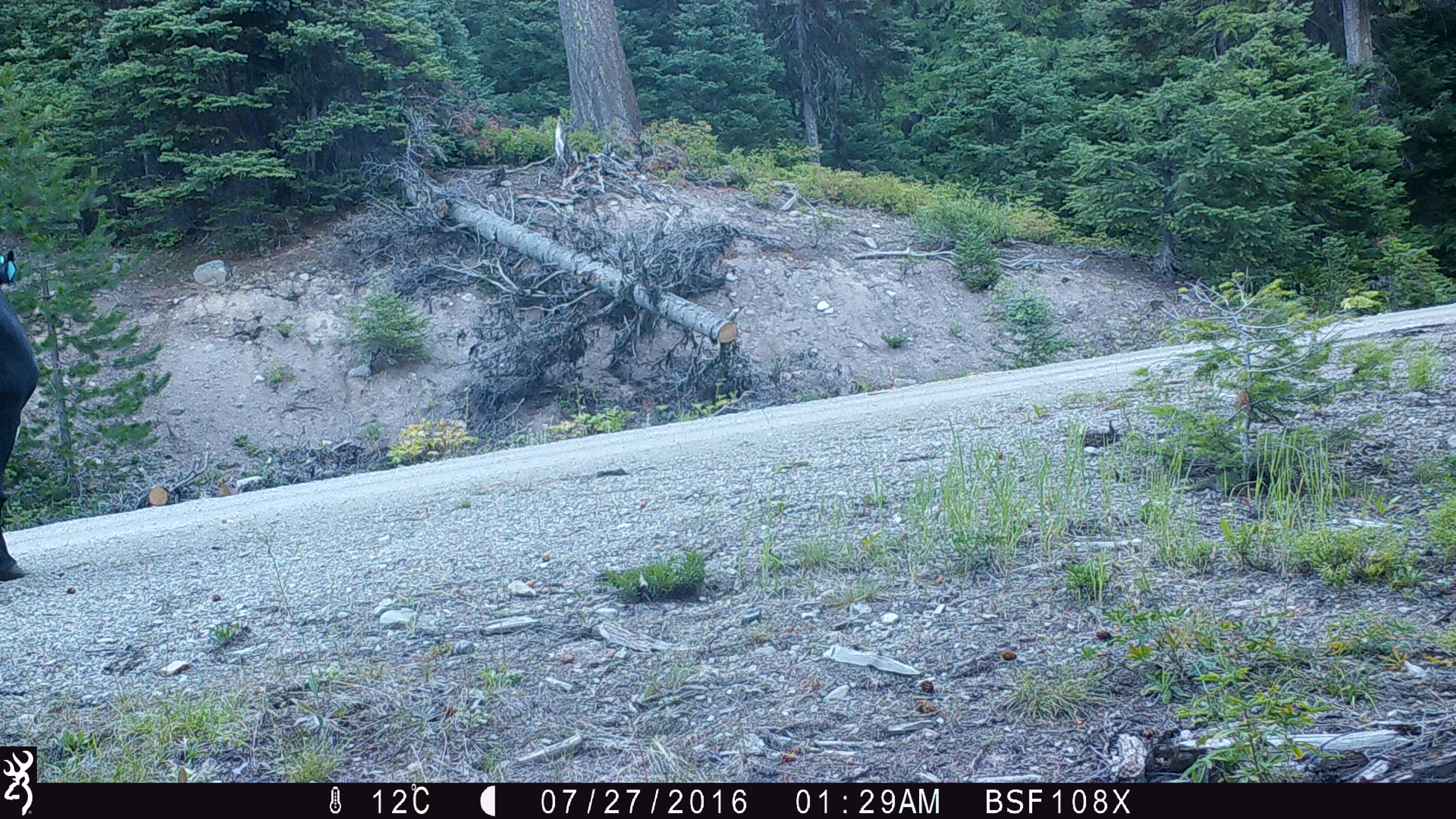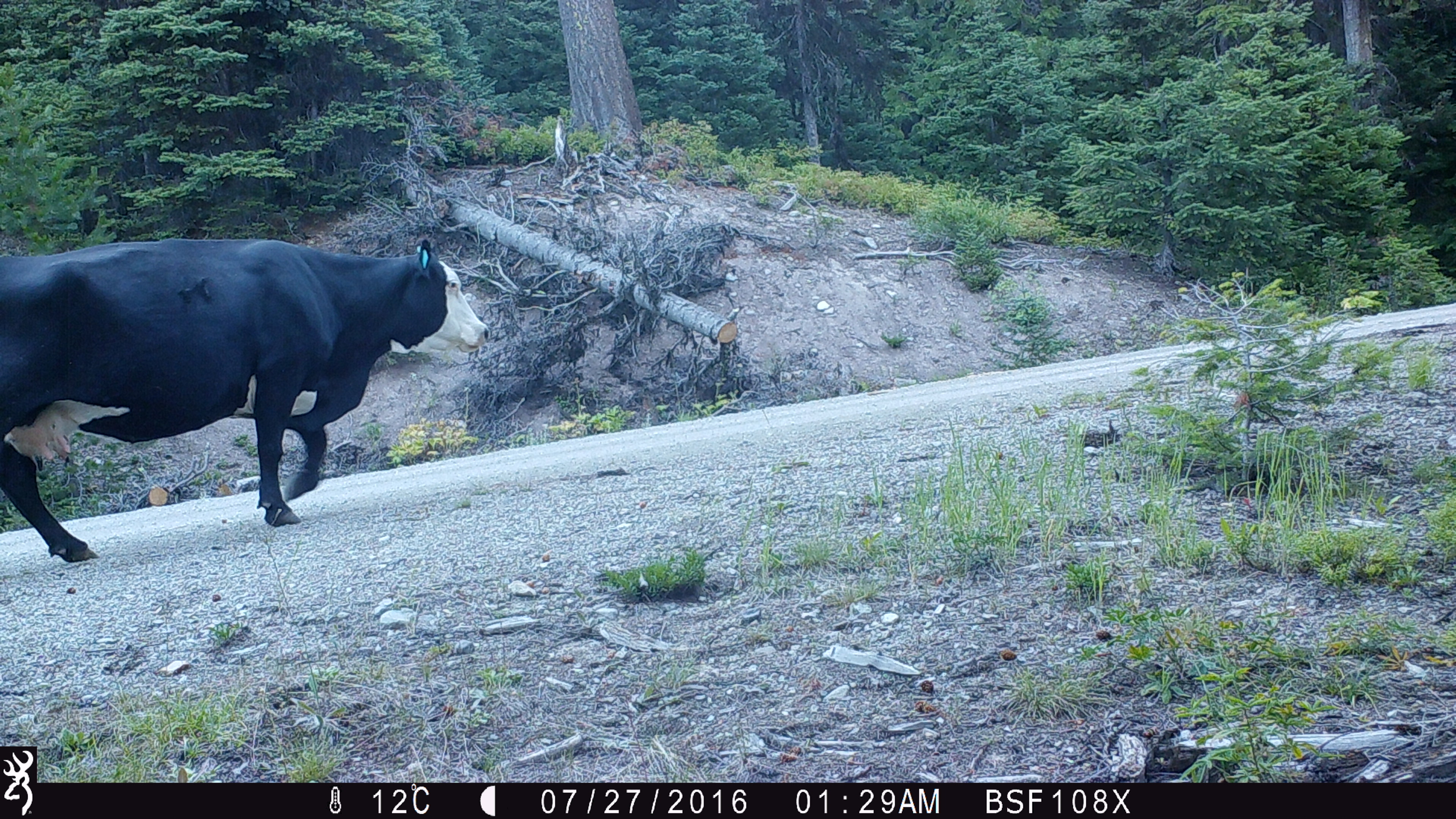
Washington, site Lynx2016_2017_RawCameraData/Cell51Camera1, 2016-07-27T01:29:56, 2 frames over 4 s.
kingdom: Animalia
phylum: Chordata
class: Mammalia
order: Artiodactyla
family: Bovidae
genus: Bos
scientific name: Bos taurus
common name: domestic cattle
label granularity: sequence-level